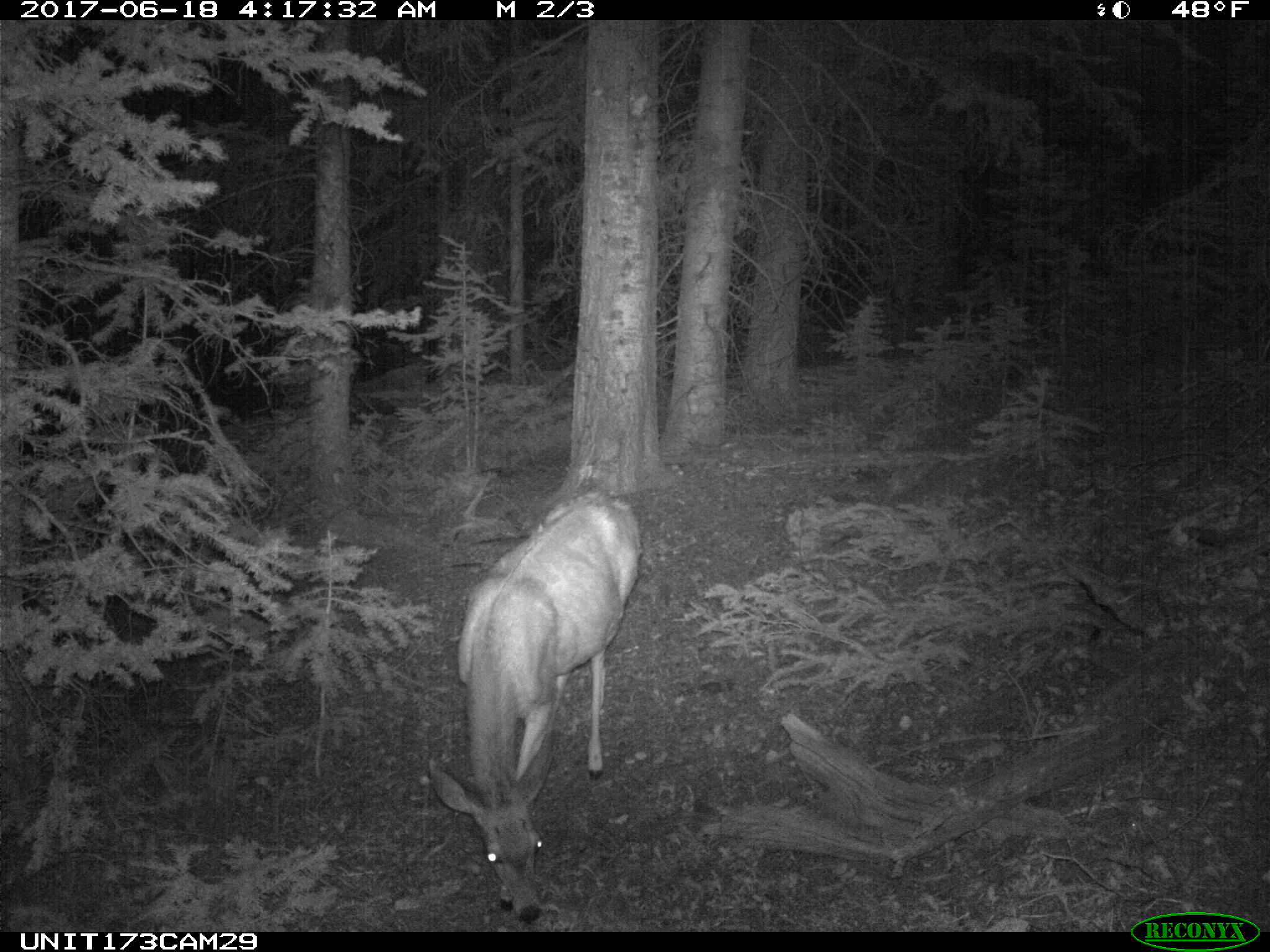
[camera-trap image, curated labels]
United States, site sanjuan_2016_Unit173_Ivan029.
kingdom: Animalia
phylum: Chordata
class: Mammalia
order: Artiodactyla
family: Cervidae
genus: Odocoileus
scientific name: Odocoileus hemionus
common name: mule deer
Odocoileus hemionus (mule deer).